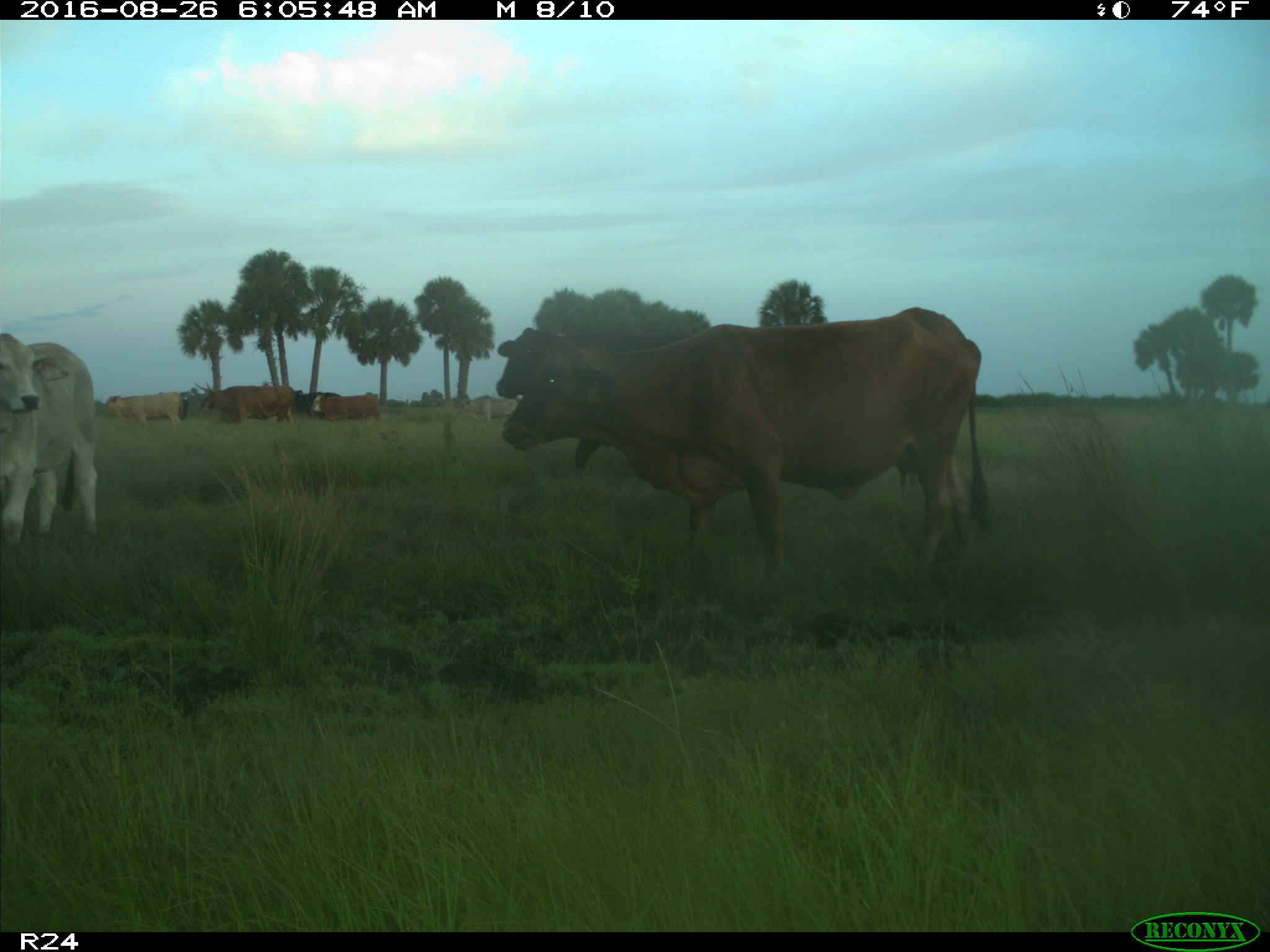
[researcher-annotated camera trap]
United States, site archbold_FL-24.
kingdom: Animalia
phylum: Chordata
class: Mammalia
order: Artiodactyla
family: Bovidae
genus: Bos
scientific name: Bos taurus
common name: domestic cow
Bos taurus (domestic cow).